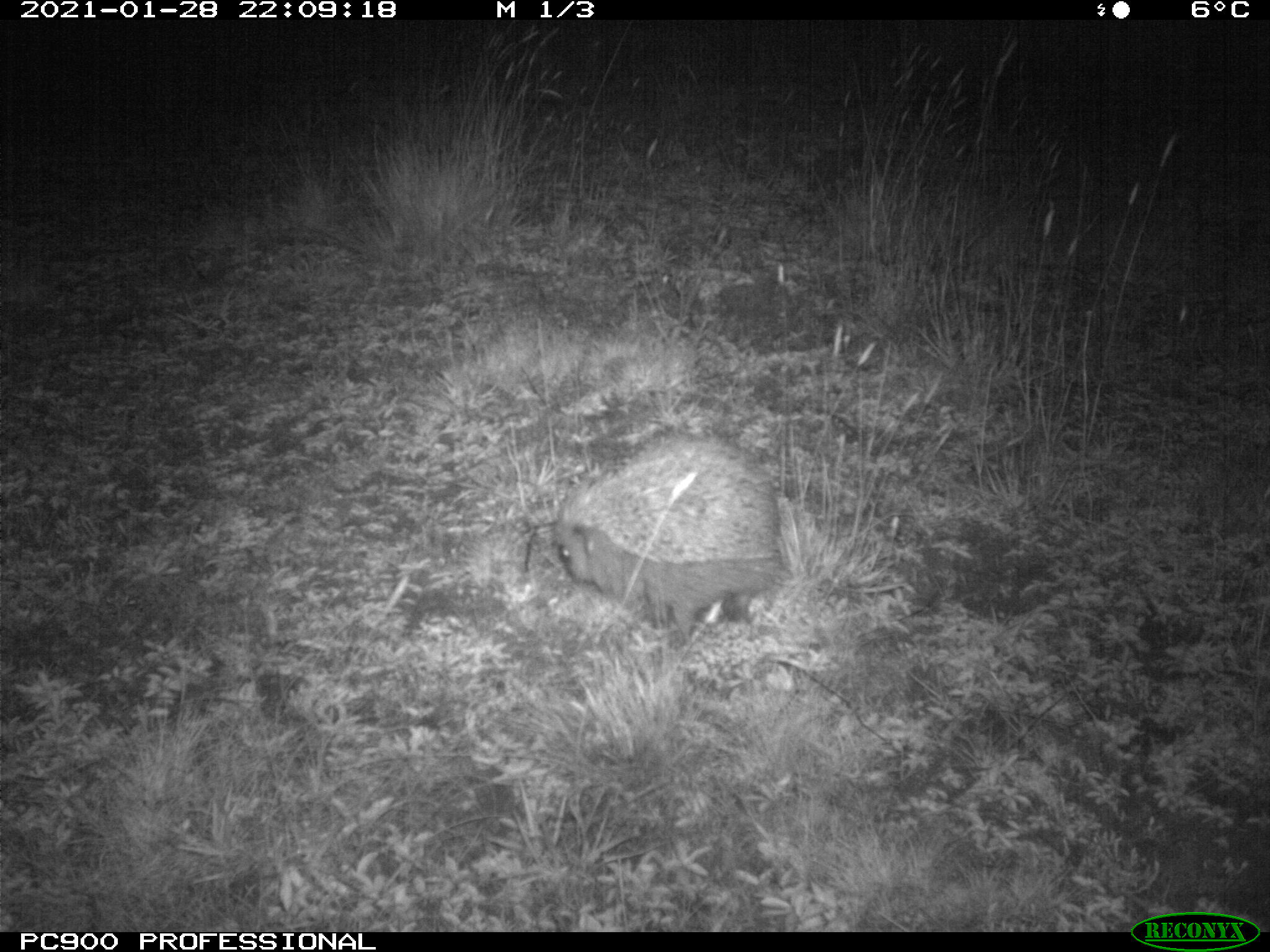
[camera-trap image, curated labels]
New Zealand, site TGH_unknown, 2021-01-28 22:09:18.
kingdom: Animalia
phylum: Chordata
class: Mammalia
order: Eulipotyphla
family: Erinaceidae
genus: Erinaceus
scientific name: Erinaceus europaeus europaeus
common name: european hedgehog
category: hedgehog